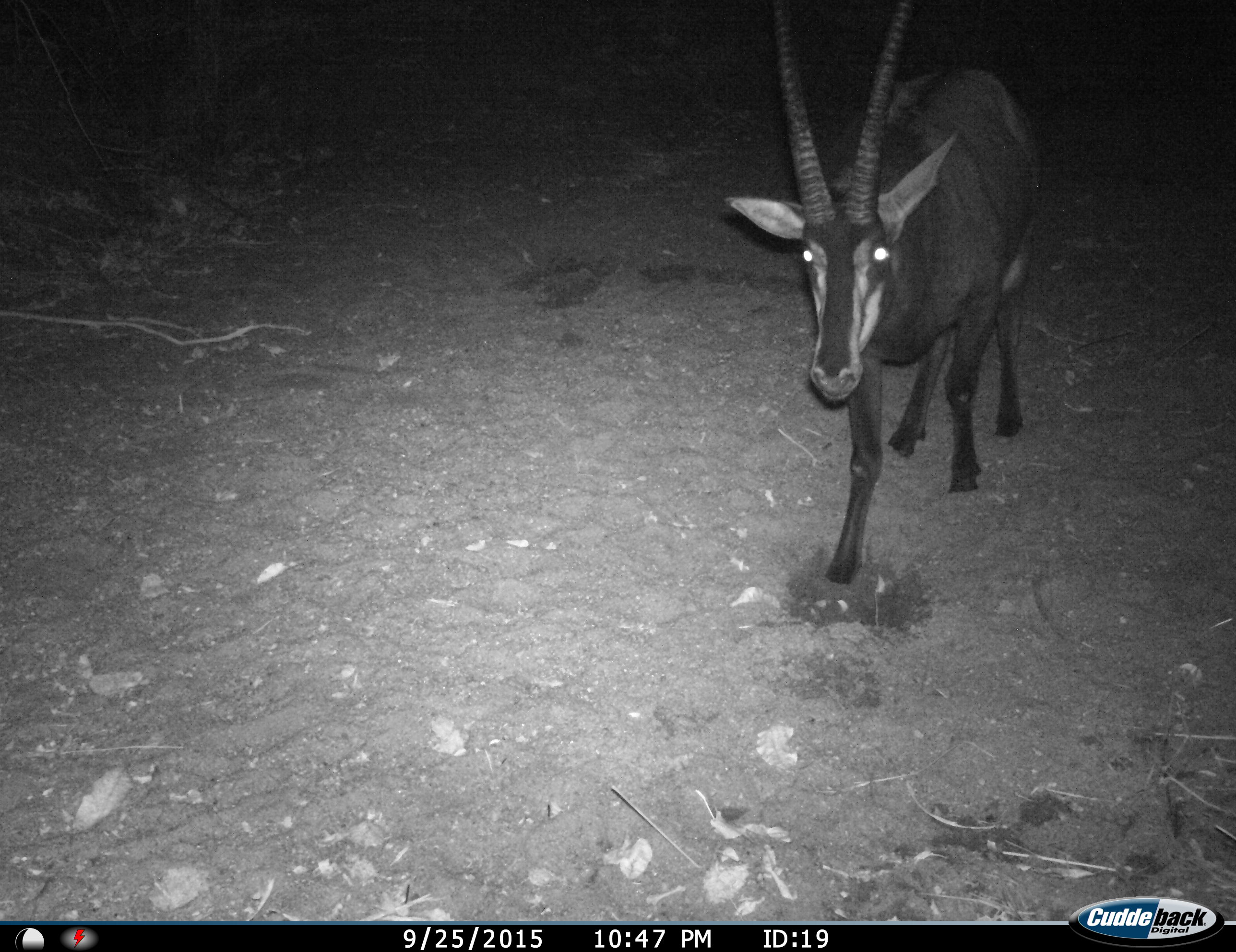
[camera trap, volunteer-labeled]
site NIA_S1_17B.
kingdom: Animalia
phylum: Chordata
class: Mammalia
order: Artiodactyla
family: Bovidae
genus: Hippotragus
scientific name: Hippotragus niger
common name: sable antelope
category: sable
Sable (sable antelope) (Hippotragus niger), count 1. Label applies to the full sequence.